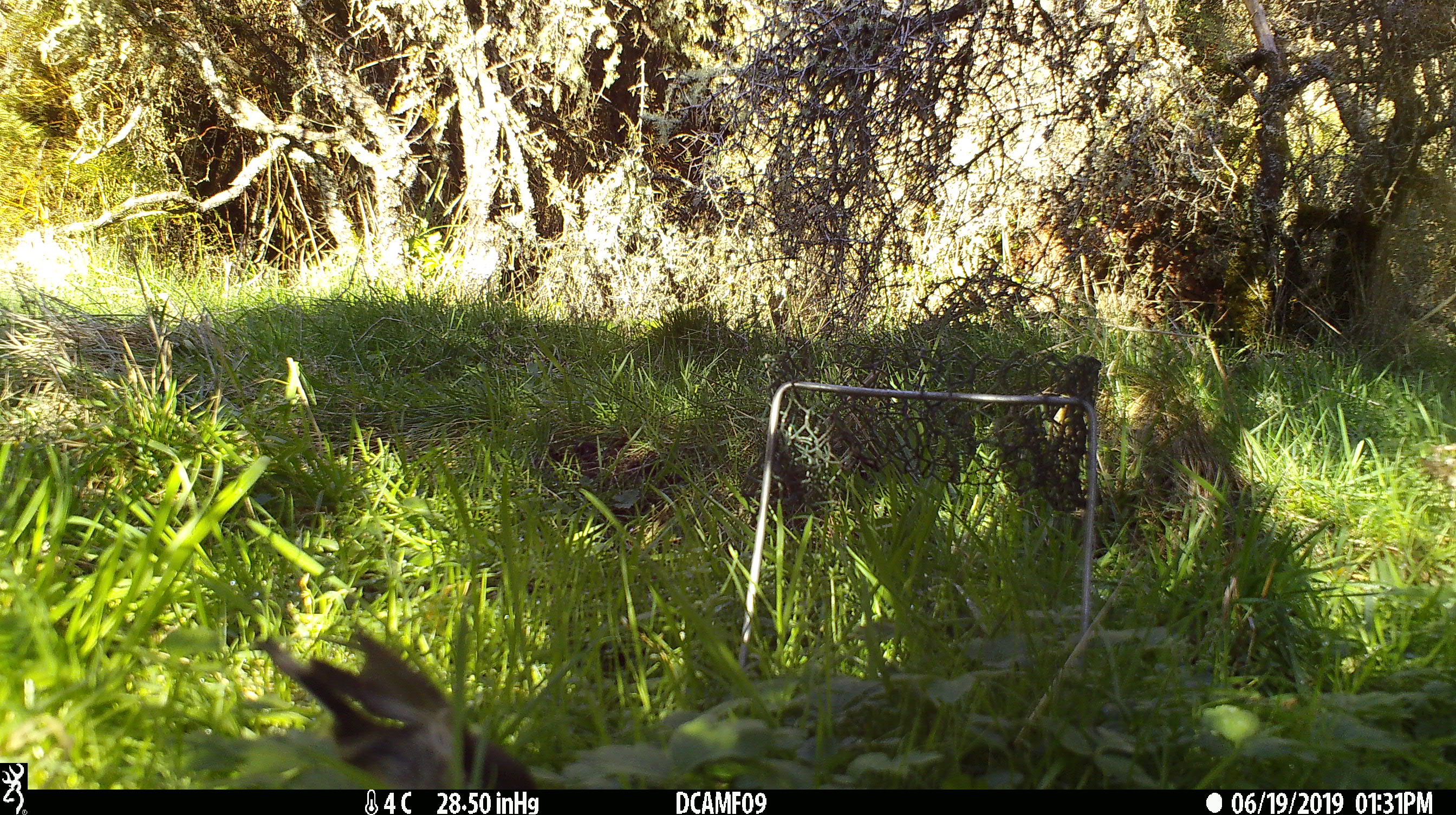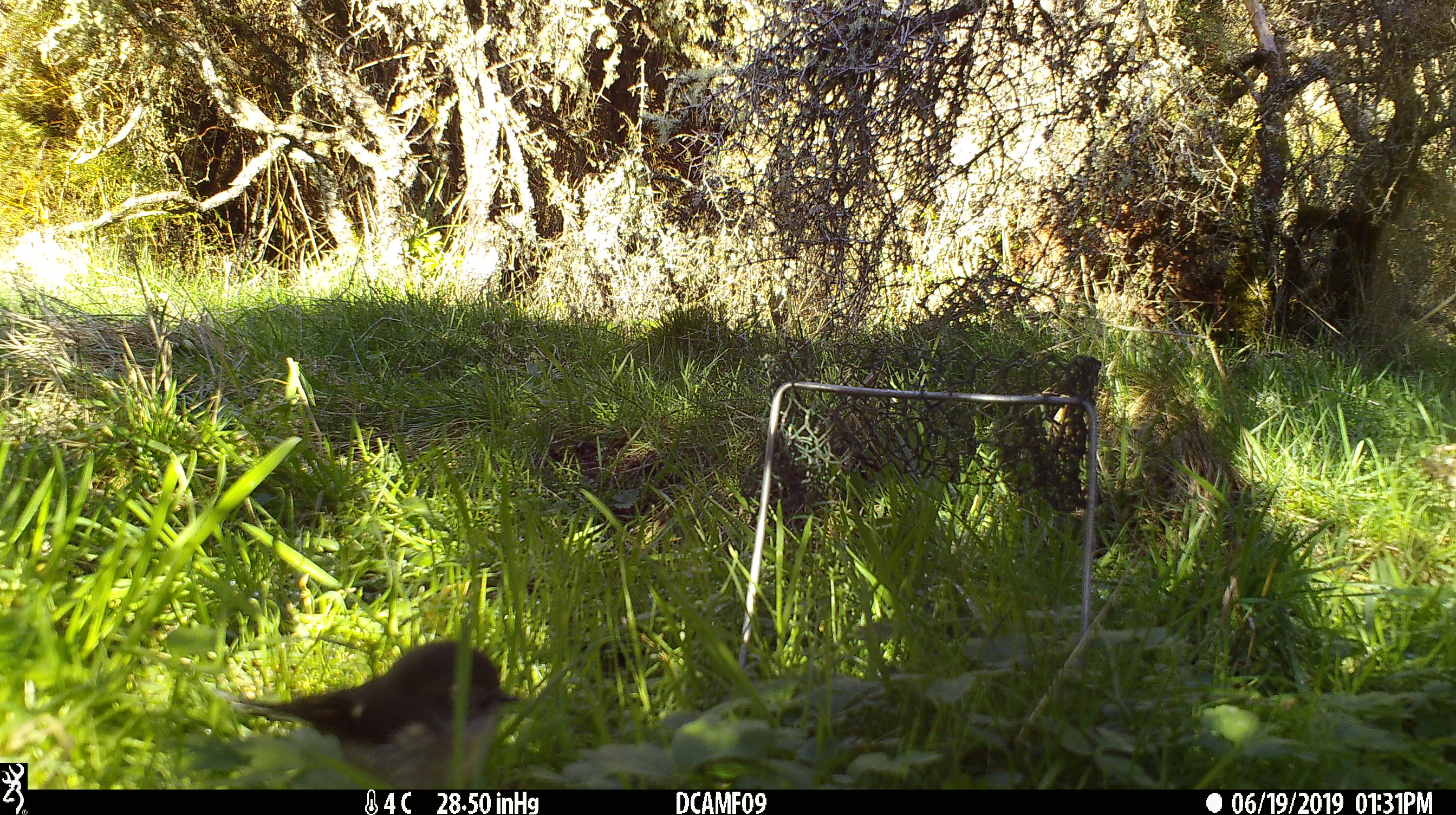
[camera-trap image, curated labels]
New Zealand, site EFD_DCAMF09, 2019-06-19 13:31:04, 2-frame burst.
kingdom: Animalia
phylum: Chordata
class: Aves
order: Passeriformes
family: Petroicidae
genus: Petroica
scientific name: Petroica macrocephala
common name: tomtit